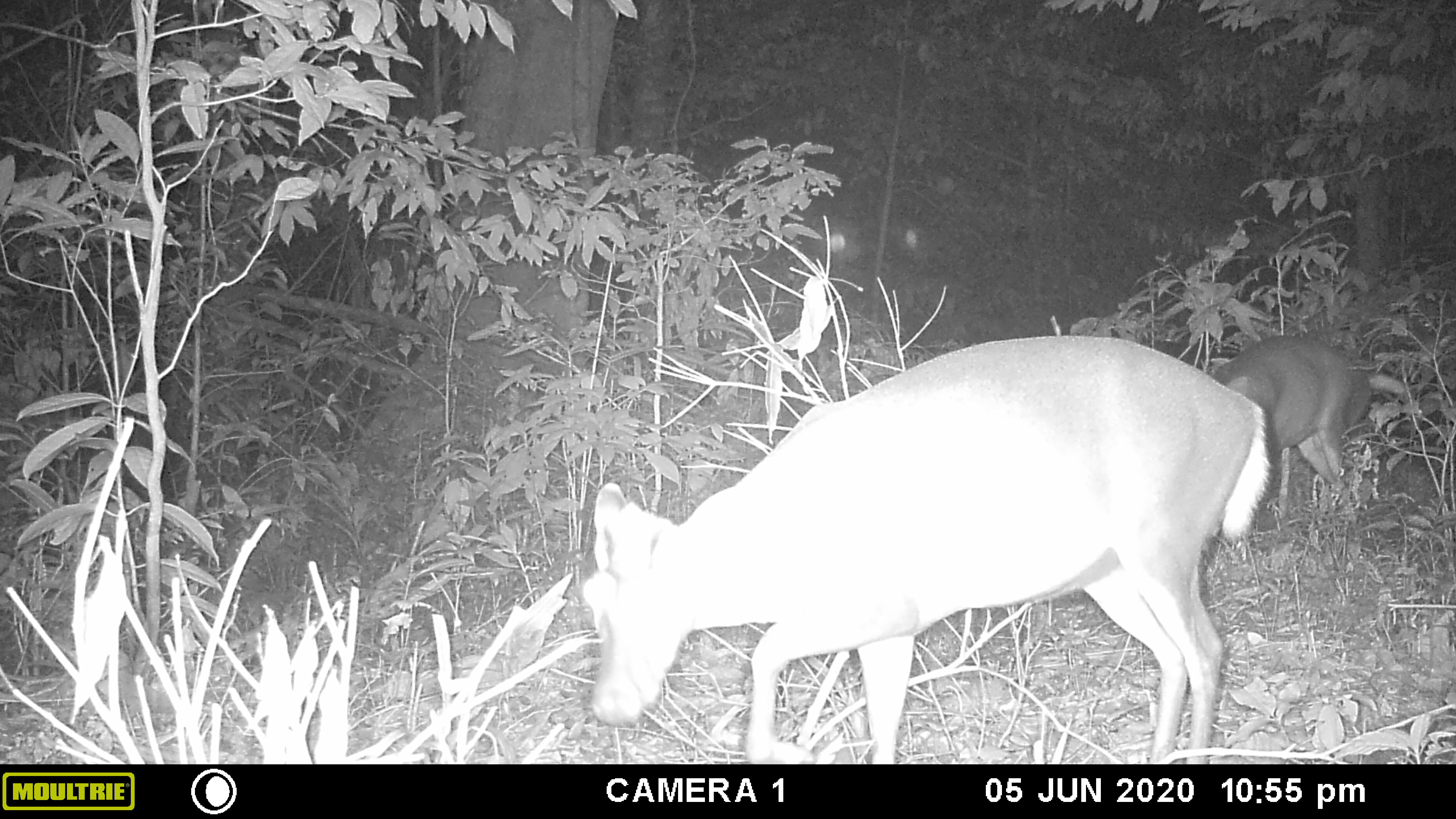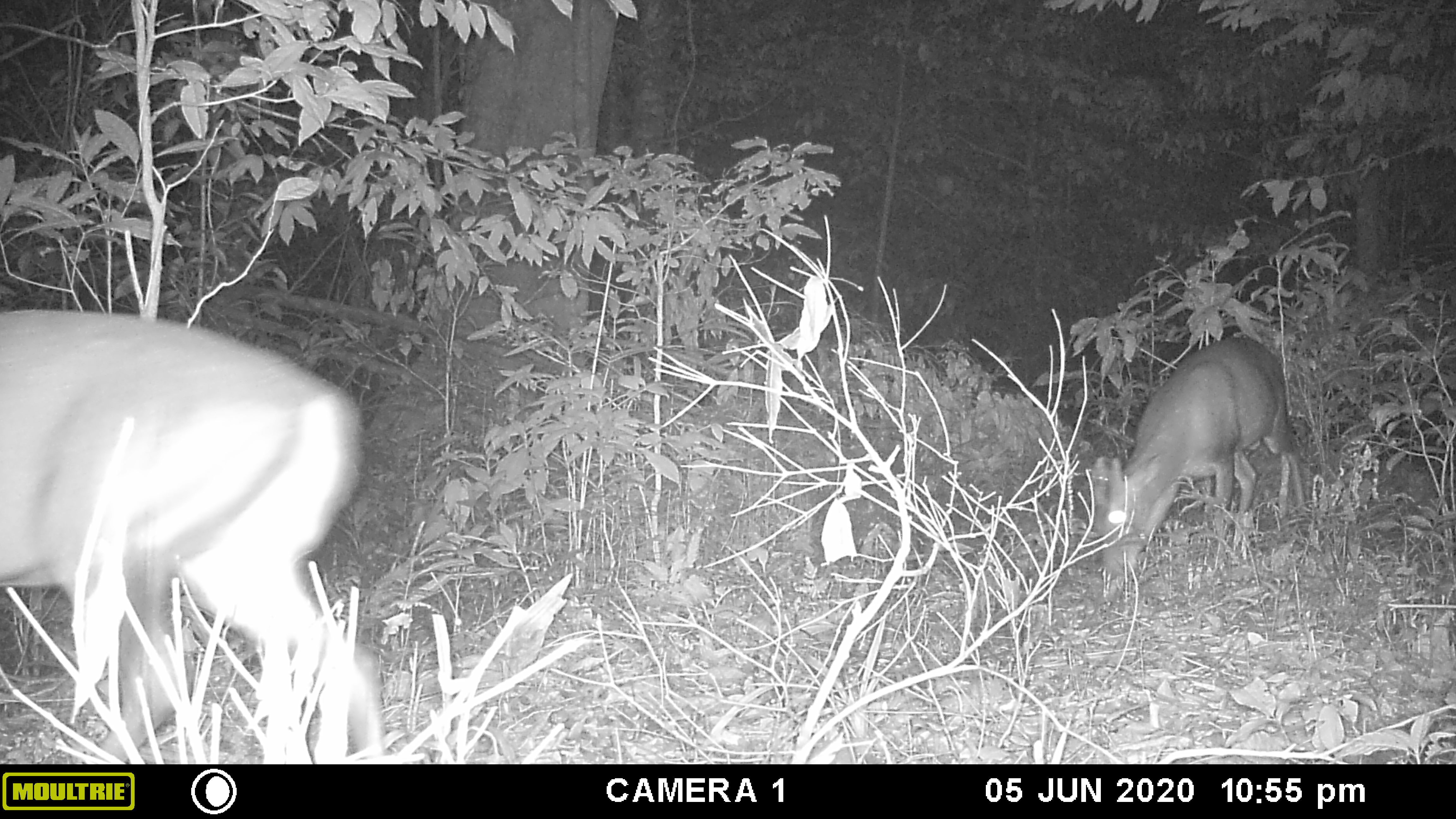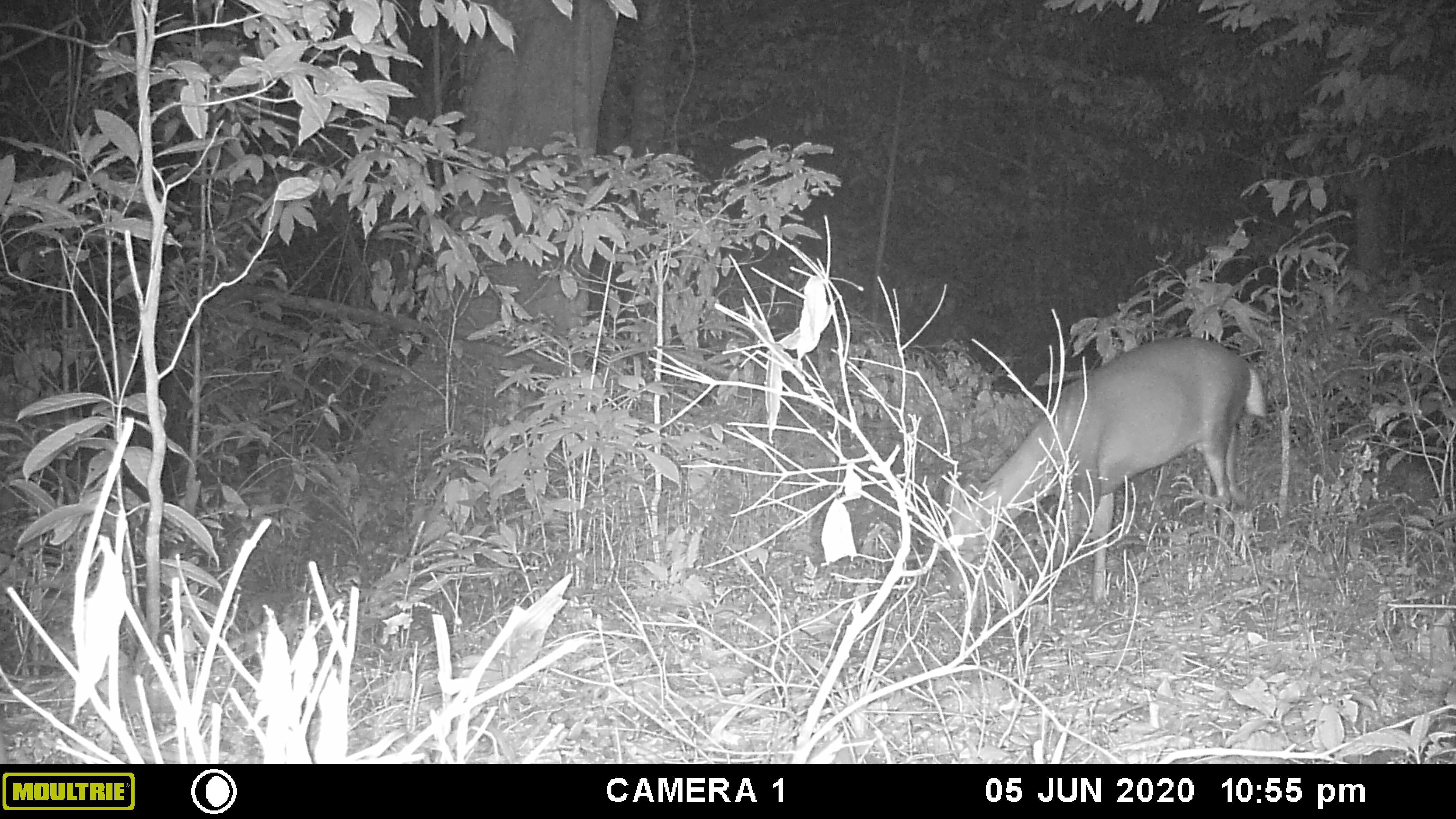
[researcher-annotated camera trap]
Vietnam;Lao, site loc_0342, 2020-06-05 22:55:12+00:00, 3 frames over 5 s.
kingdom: Animalia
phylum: Chordata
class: Mammalia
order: Artiodactyla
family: Cervidae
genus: Muntiacus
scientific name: Muntiacus rooseveltorum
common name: roosevelt's muntjac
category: roosevelts muntjac group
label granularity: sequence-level